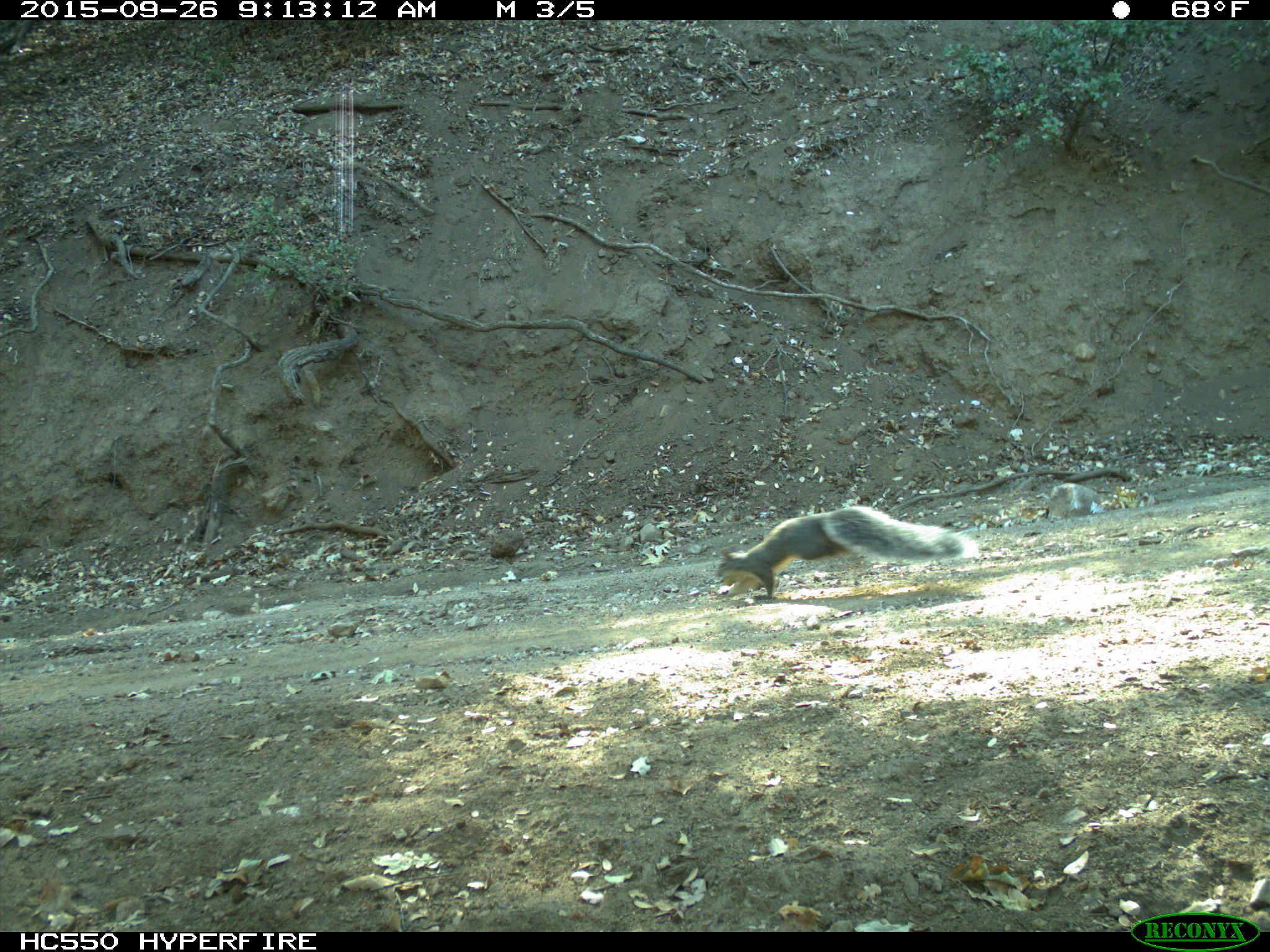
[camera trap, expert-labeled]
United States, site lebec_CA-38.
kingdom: Animalia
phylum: Chordata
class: Mammalia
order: Rodentia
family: Sciuridae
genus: Sciurus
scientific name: Sciurus carolinensis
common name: eastern gray squirrel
Sciurus carolinensis (eastern gray squirrel).